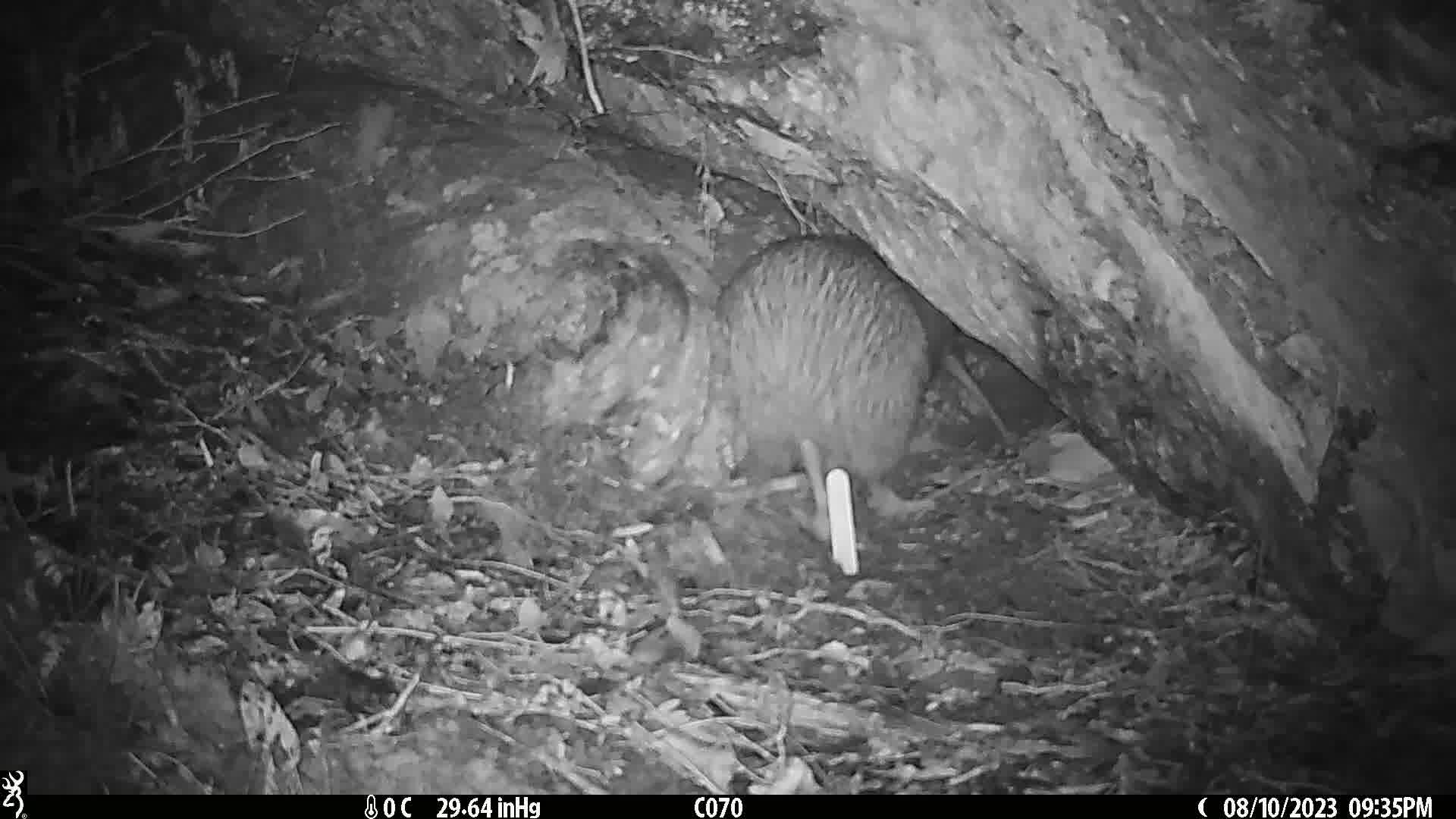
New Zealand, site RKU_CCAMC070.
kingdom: Animalia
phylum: Chordata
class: Aves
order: Apterygiformes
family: Apterygidae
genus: Apteryx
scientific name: Apteryx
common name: kiwi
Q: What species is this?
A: Kiwi (Apteryx).